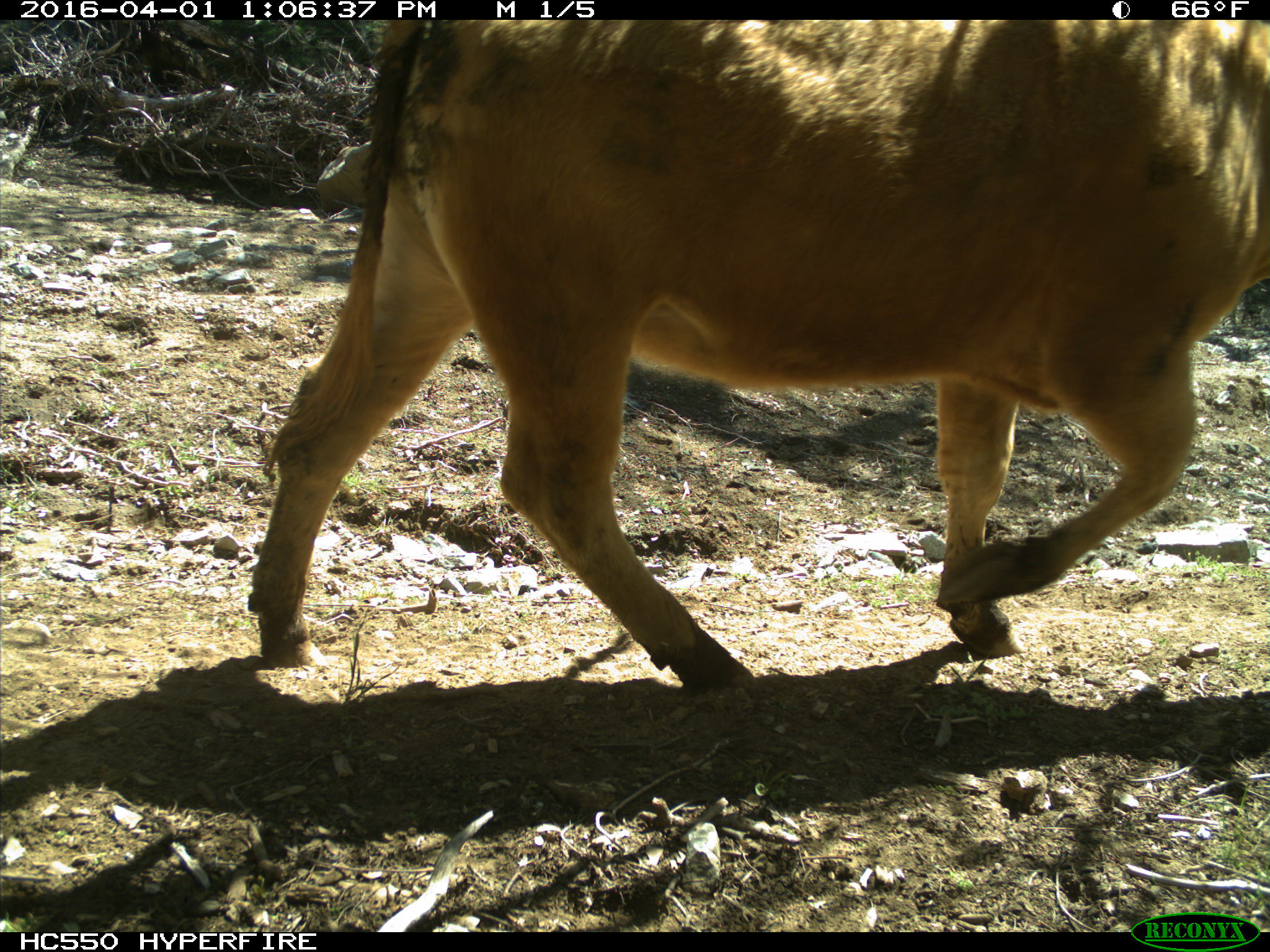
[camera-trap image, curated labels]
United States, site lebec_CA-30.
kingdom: Animalia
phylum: Chordata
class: Mammalia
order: Artiodactyla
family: Bovidae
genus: Bos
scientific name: Bos taurus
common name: domestic cow